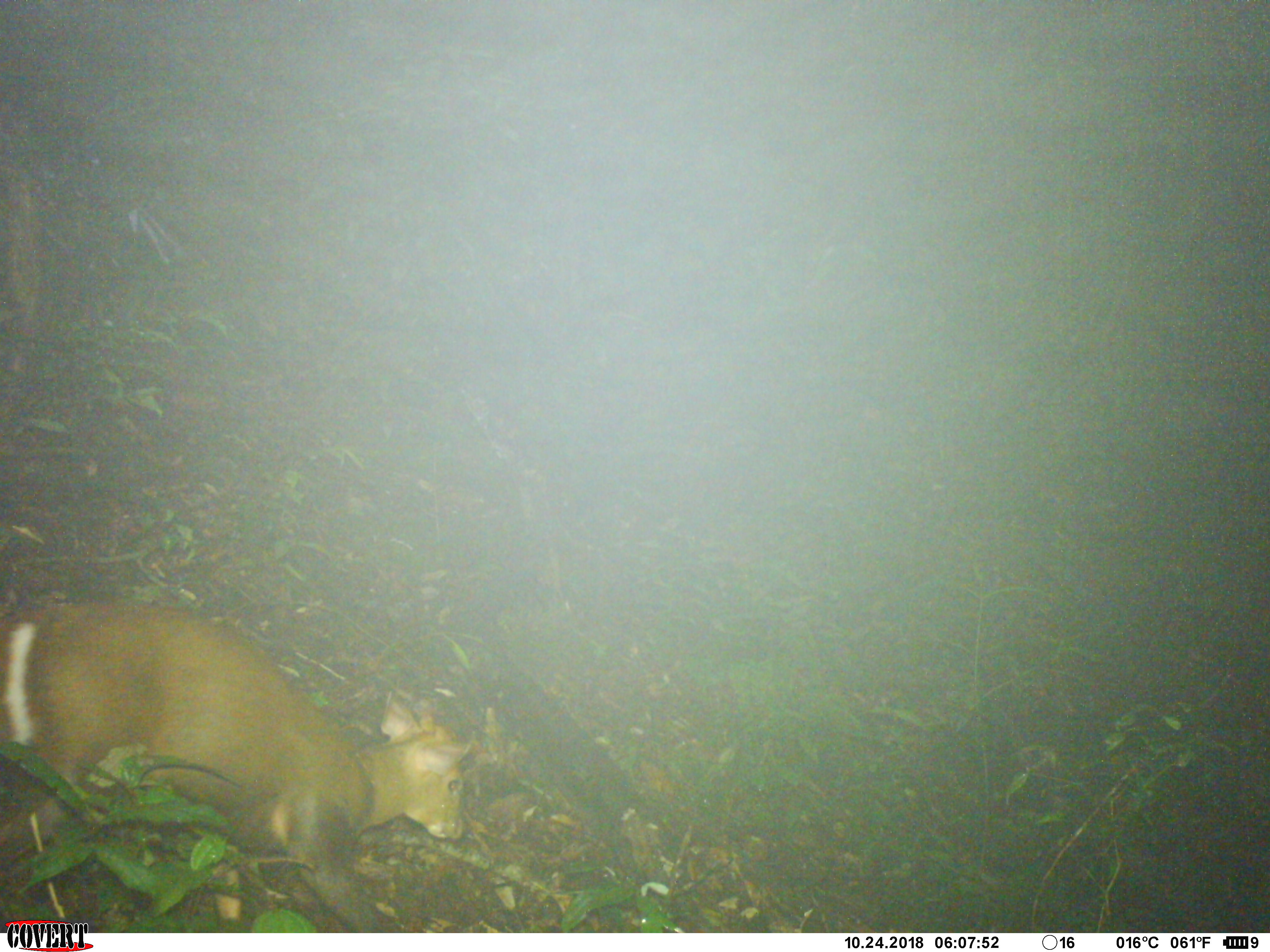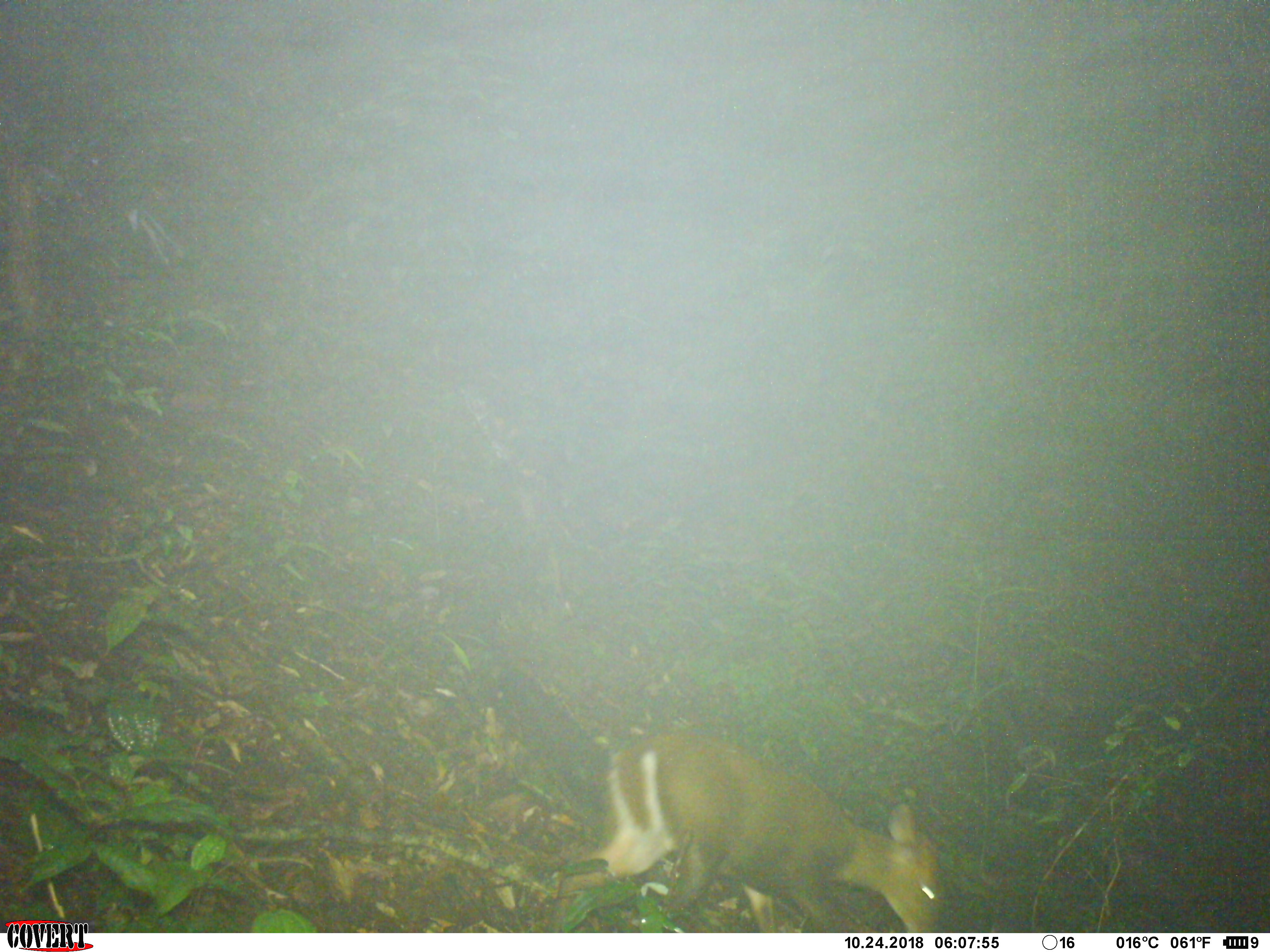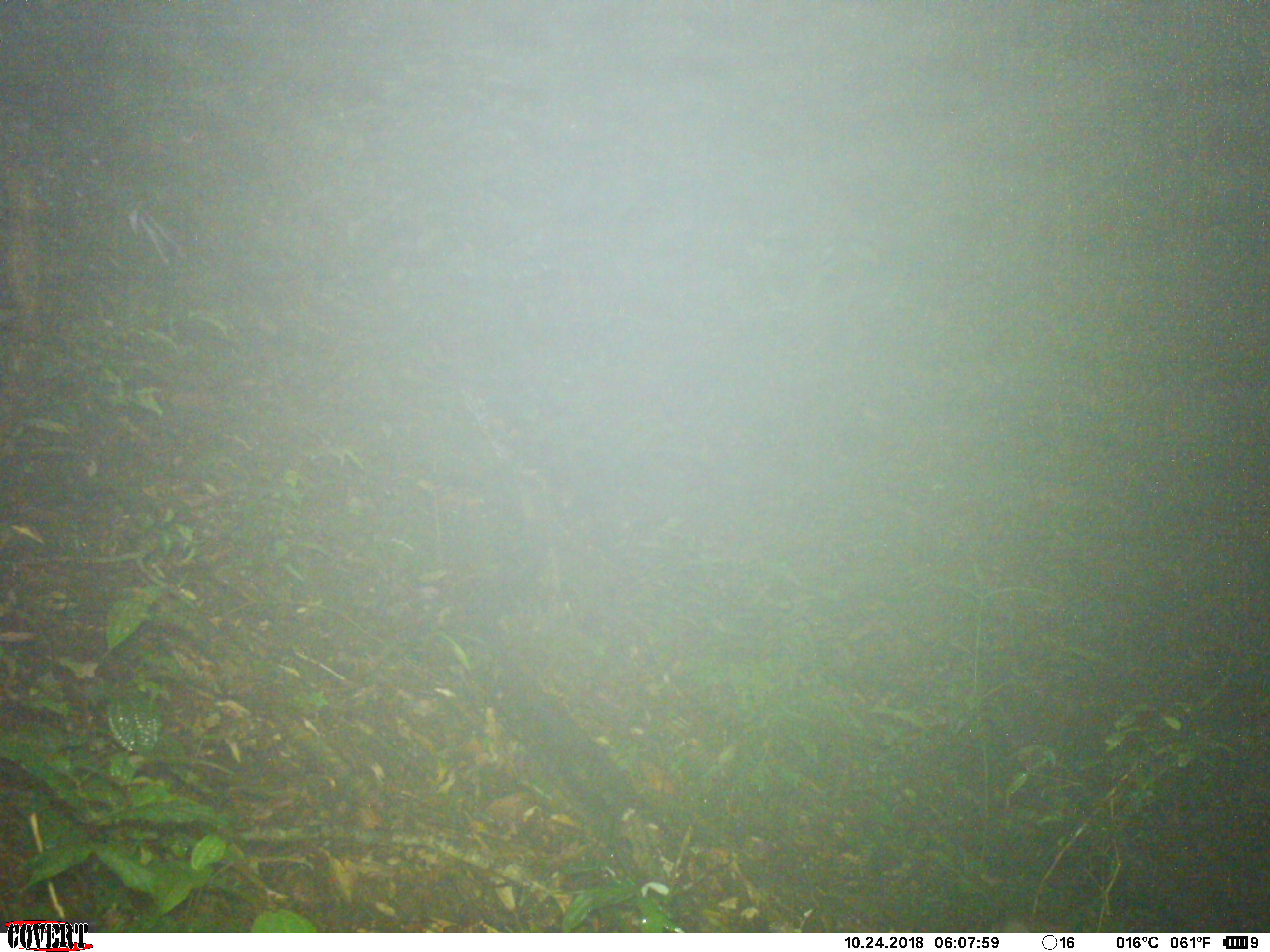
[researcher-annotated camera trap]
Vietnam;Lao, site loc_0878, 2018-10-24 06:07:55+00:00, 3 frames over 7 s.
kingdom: Animalia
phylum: Chordata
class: Mammalia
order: Artiodactyla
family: Cervidae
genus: Muntiacus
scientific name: Muntiacus rooseveltorum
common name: roosevelt's muntjac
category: roosevelts muntjac group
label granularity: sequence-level